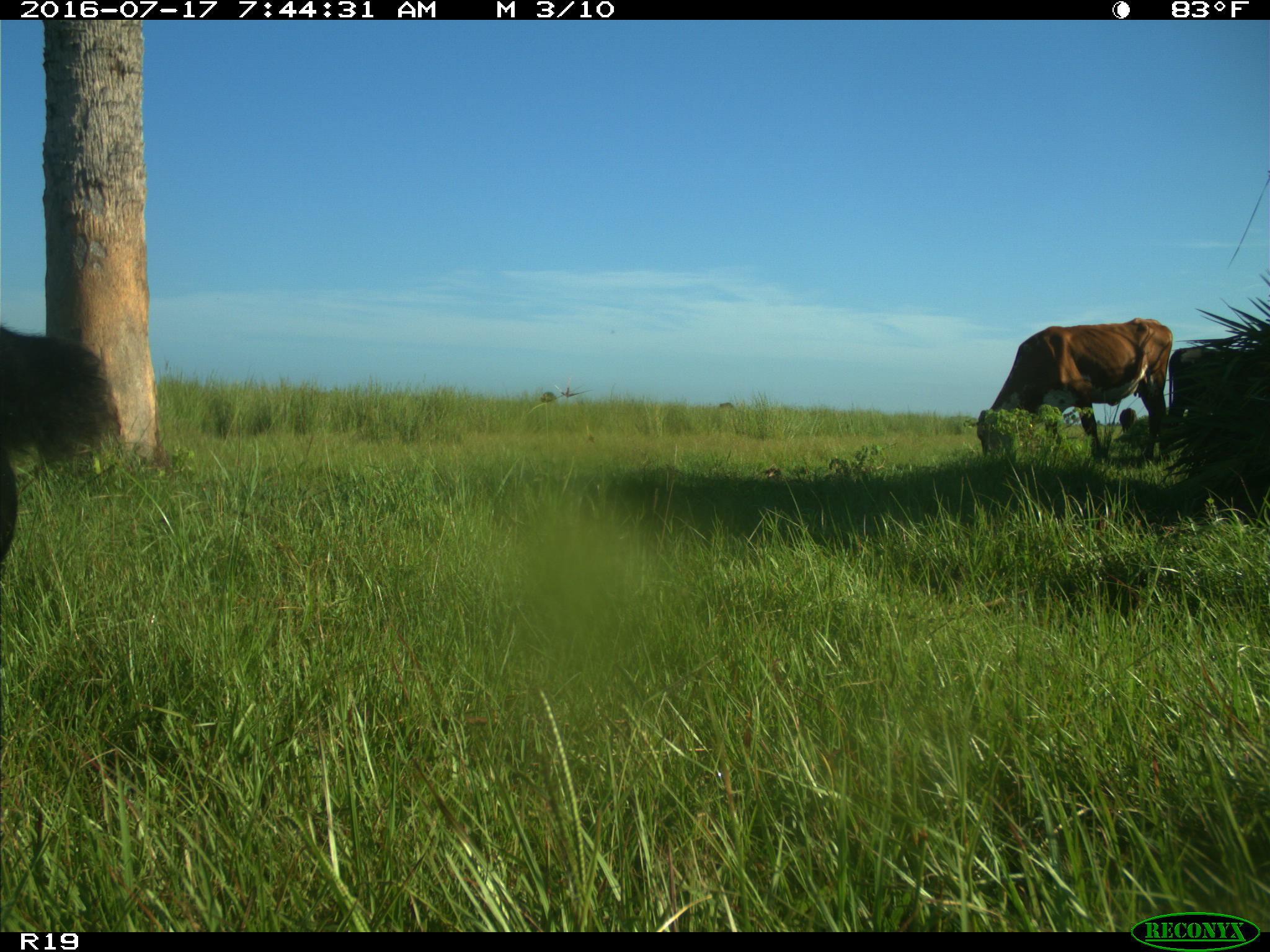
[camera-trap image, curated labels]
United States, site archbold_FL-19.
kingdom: Animalia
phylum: Chordata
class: Mammalia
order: Artiodactyla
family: Bovidae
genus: Bos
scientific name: Bos taurus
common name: domestic cow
Bos taurus (domestic cow).